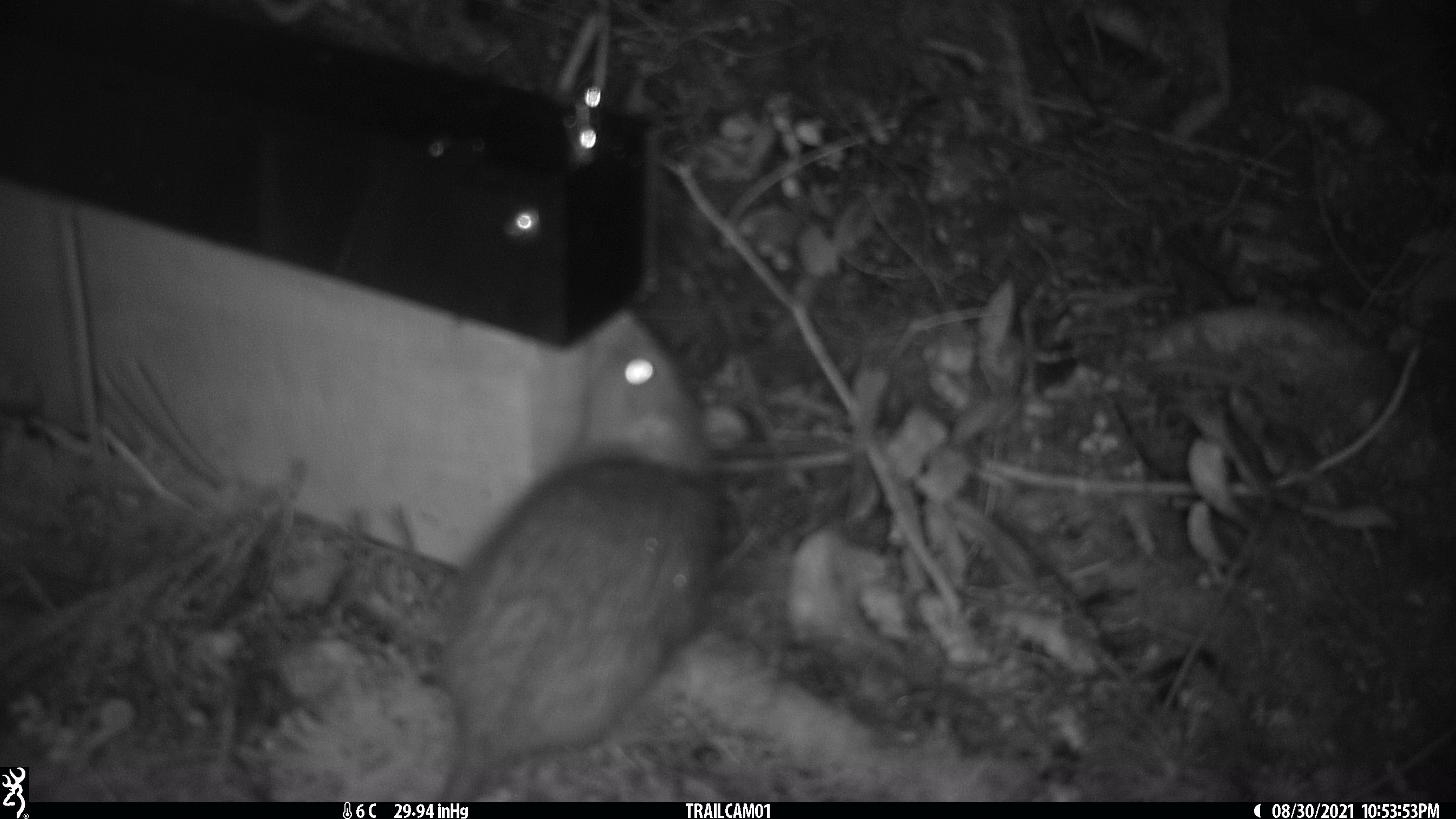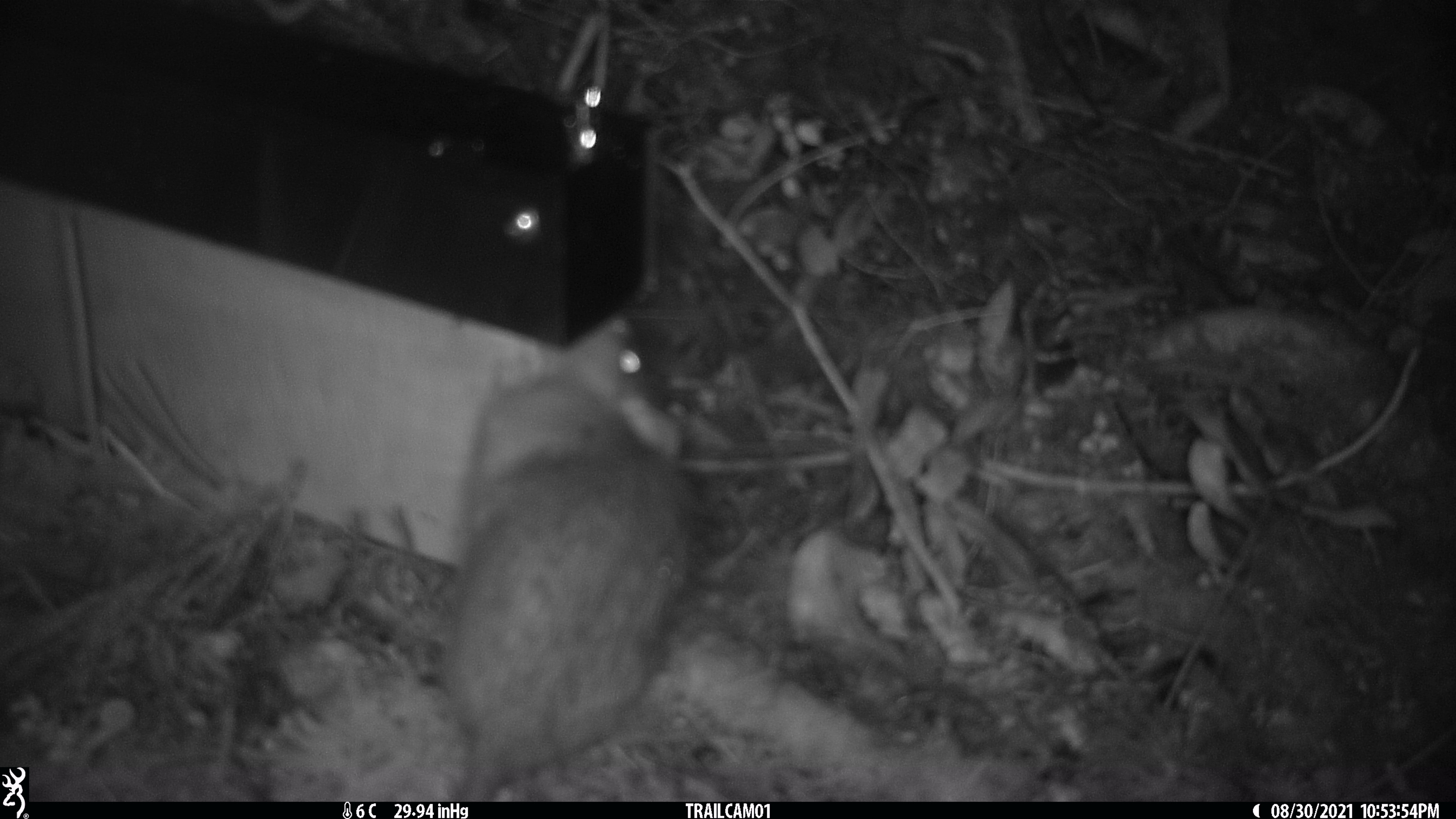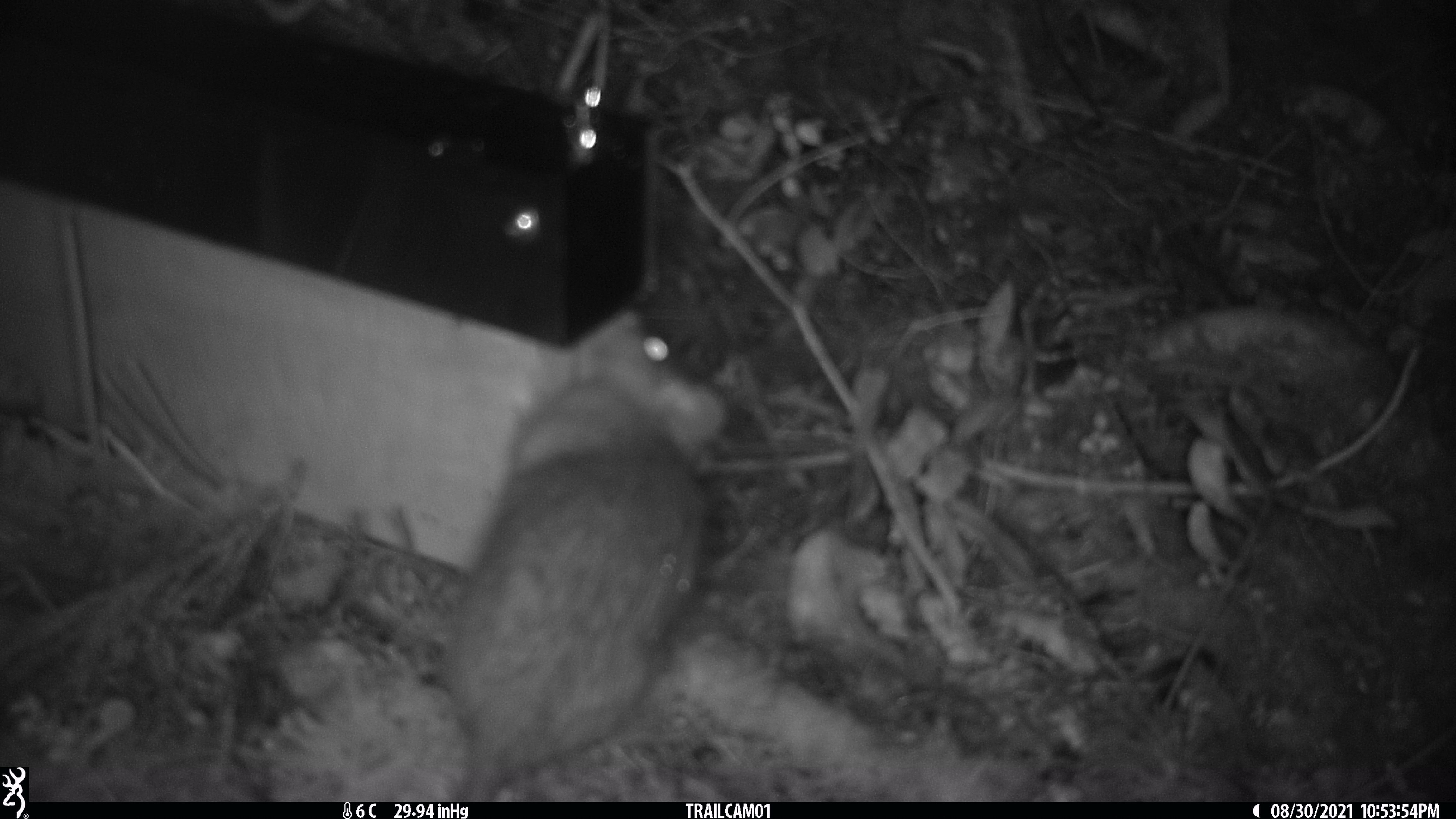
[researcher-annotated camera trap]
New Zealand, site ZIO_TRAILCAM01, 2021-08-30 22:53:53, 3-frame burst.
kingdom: Animalia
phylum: Chordata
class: Mammalia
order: Rodentia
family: Muridae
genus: Rattus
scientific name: Rattus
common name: rat